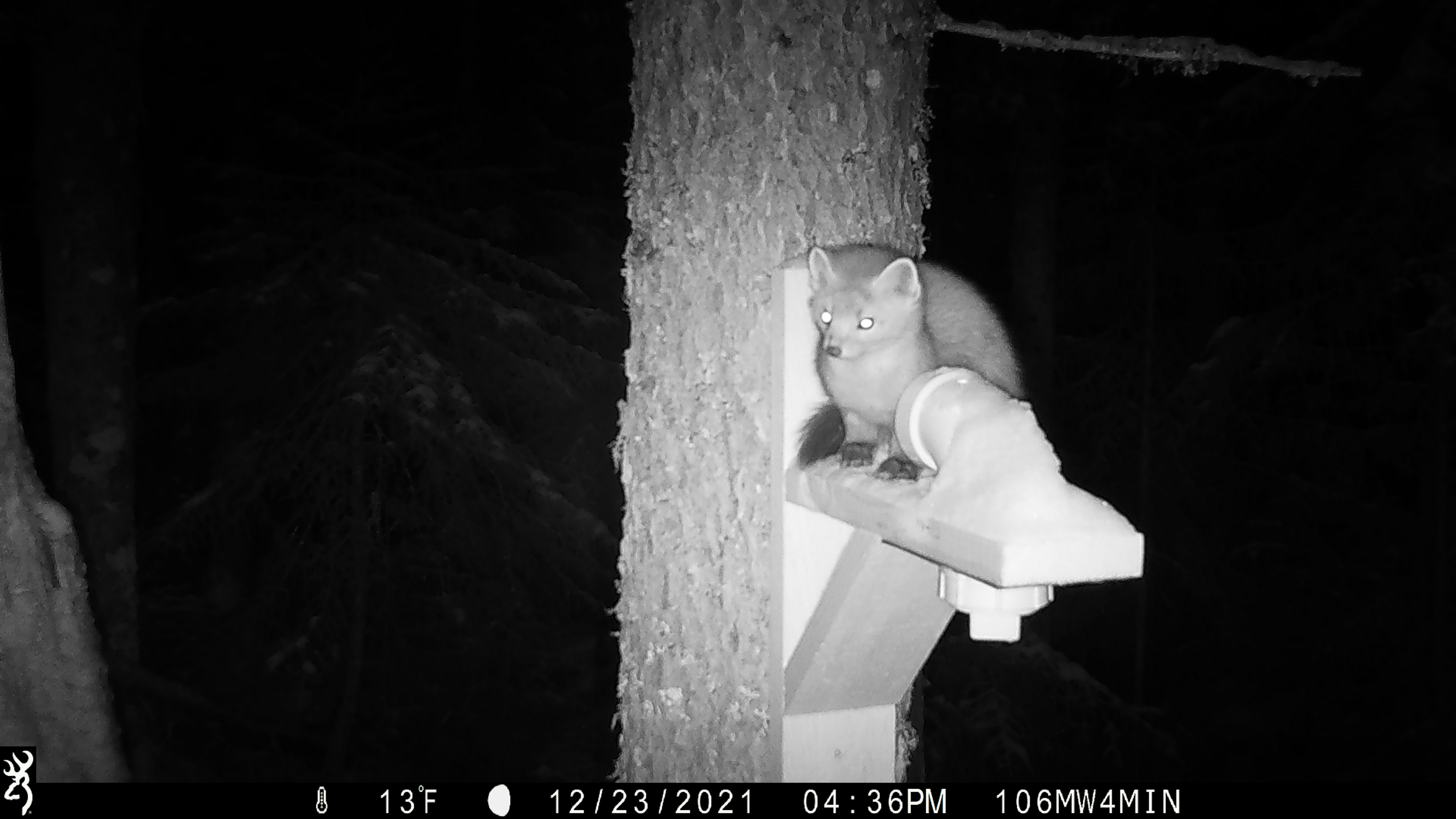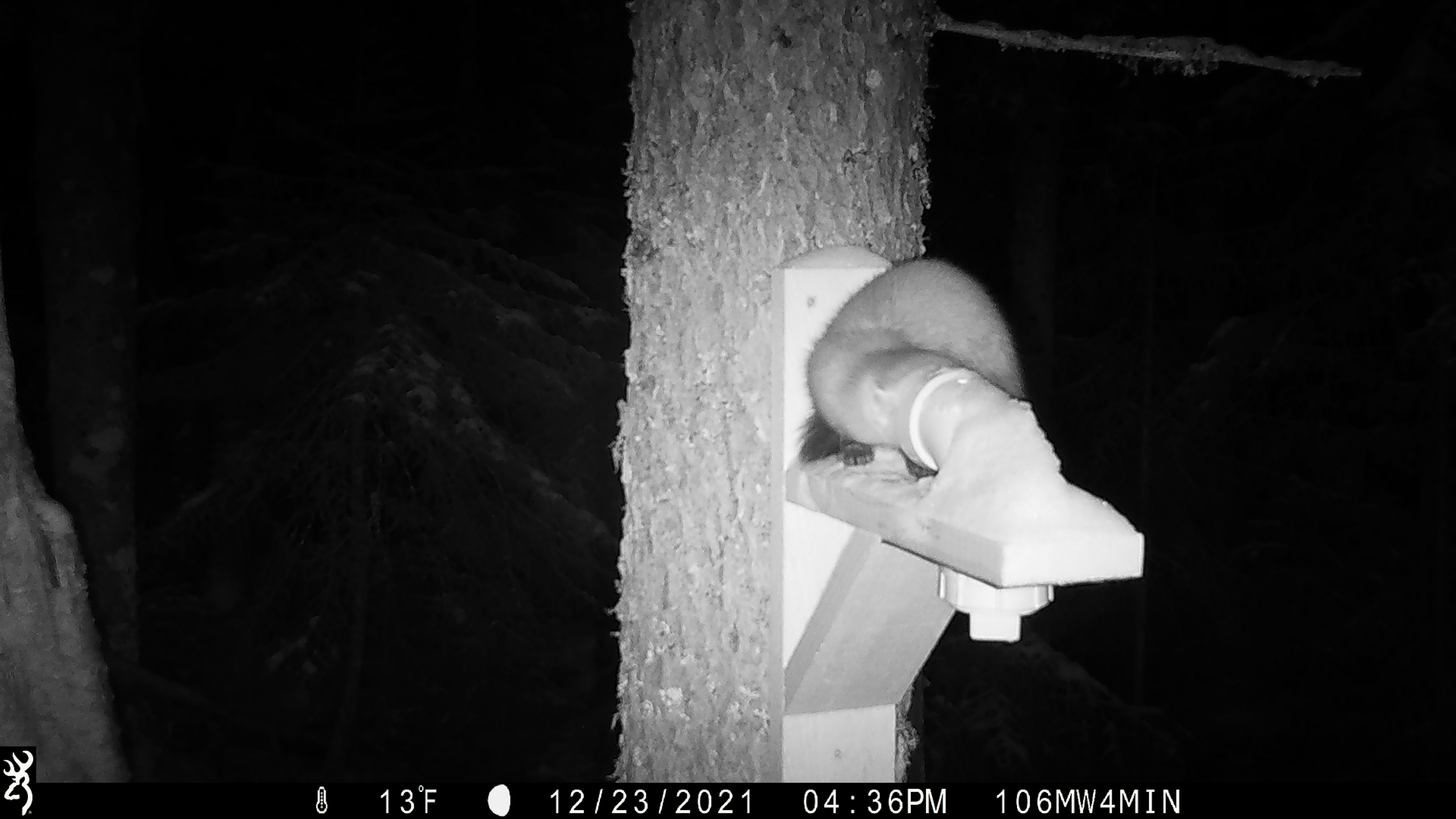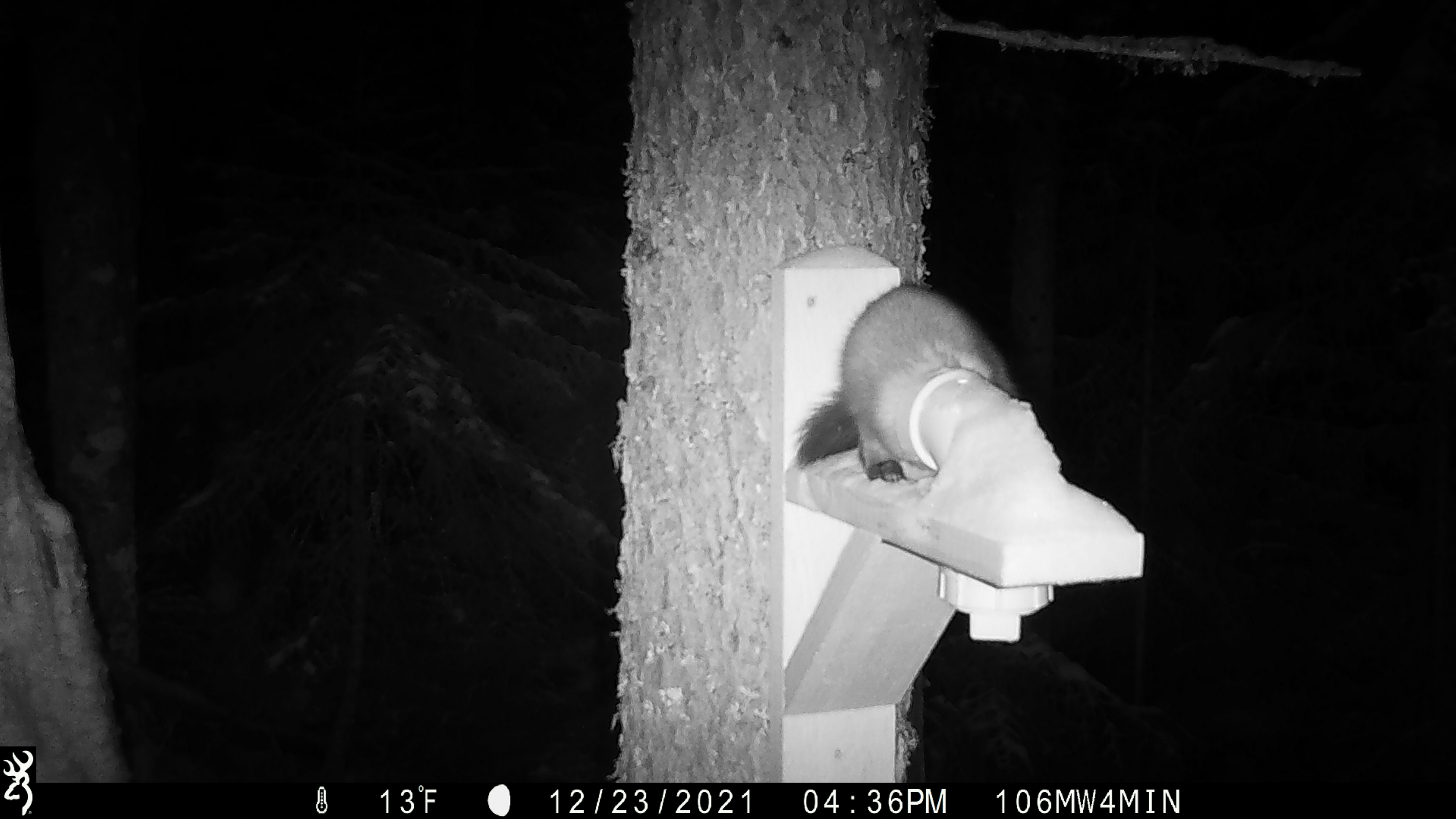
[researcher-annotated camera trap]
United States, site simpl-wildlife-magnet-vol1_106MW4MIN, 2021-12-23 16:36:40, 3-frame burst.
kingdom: Animalia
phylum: Chordata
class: Mammalia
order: Carnivora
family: Mustelidae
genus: Martes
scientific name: Martes americana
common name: american marten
American marten (Martes americana).